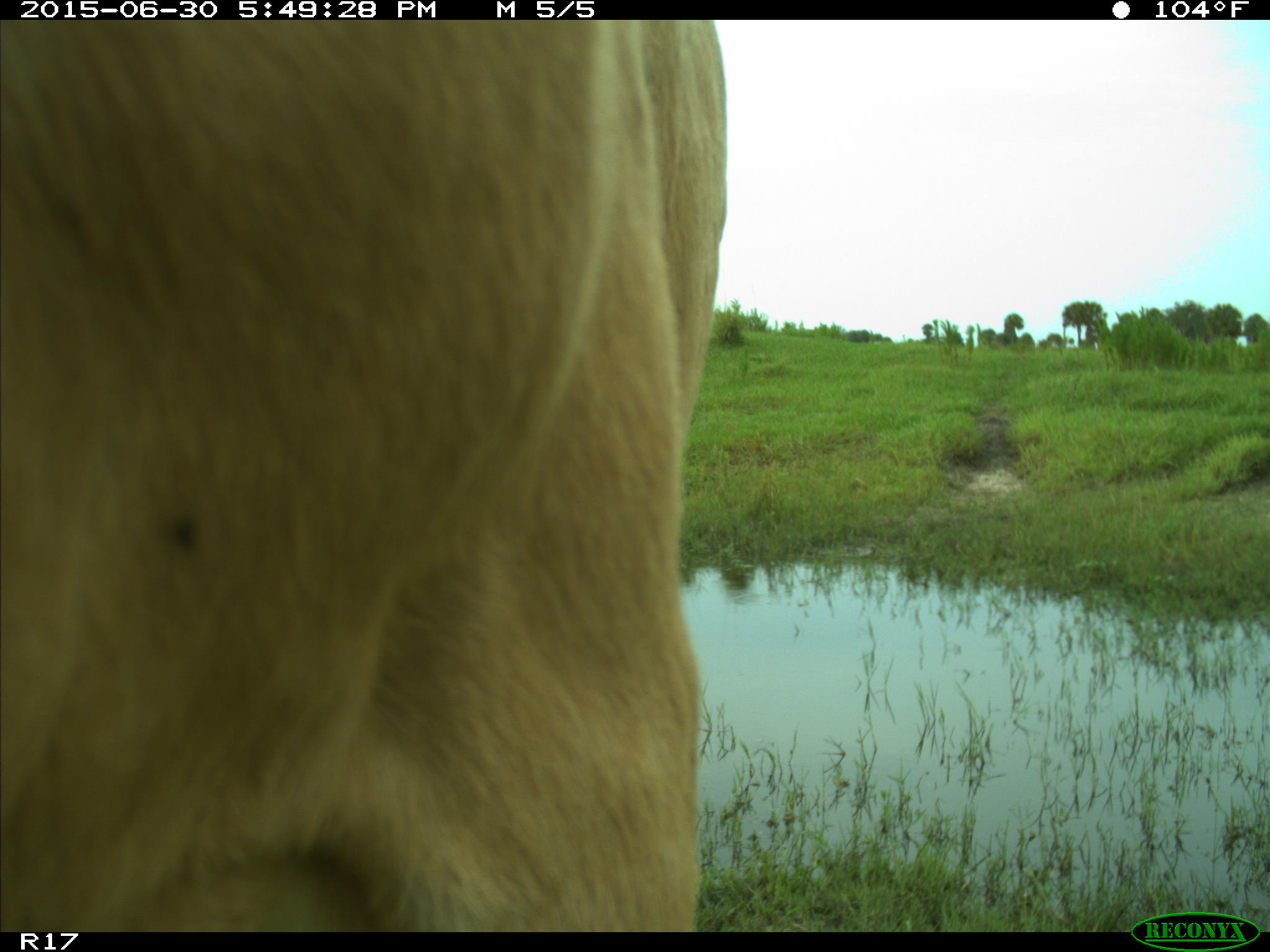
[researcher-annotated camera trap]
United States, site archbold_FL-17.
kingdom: Animalia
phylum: Chordata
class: Mammalia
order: Artiodactyla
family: Bovidae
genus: Bos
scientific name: Bos taurus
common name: domestic cow